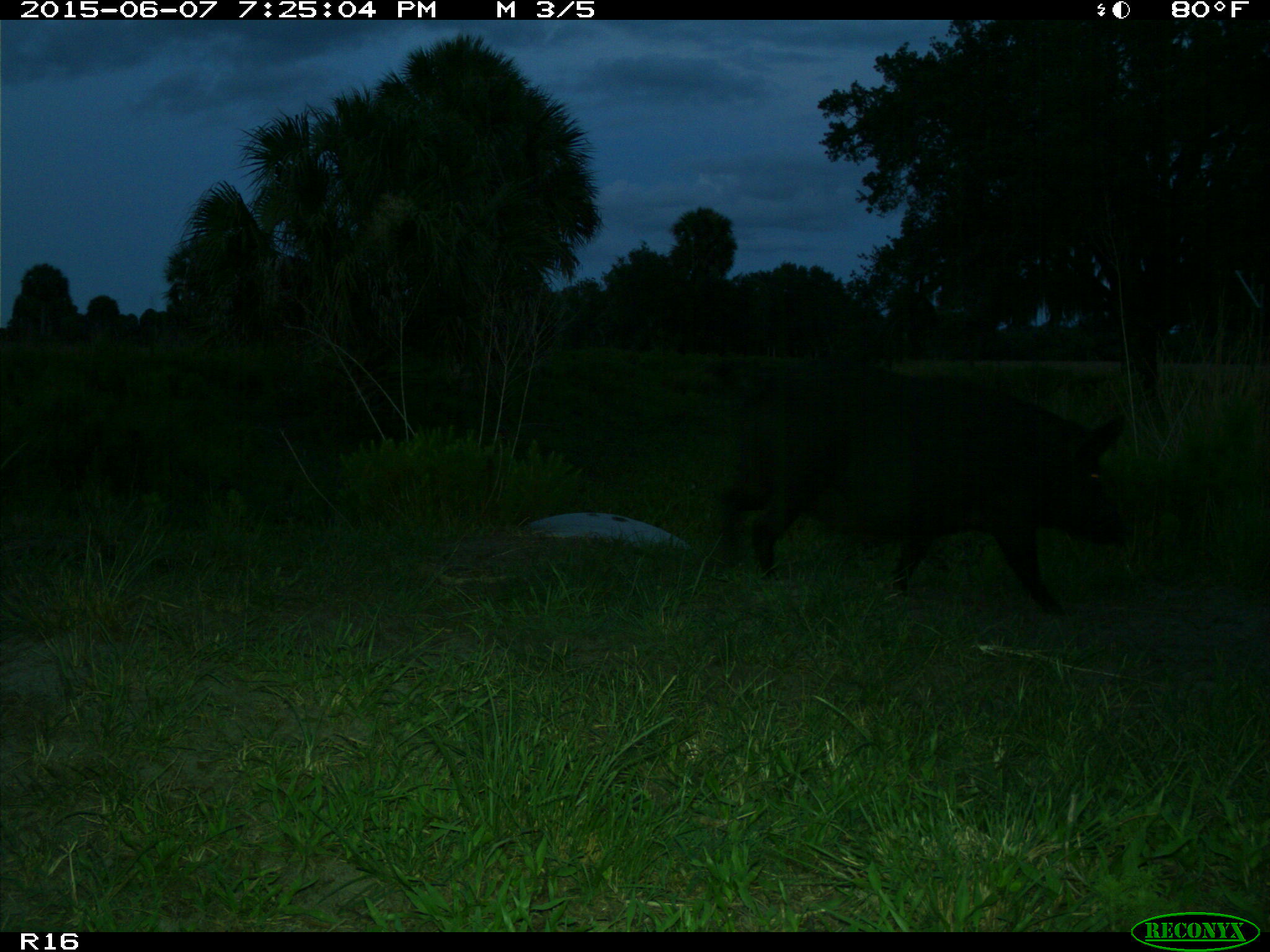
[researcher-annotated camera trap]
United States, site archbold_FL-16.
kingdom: Animalia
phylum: Chordata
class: Mammalia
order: Artiodactyla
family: Suidae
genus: Sus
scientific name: Sus scrofa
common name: wild boar